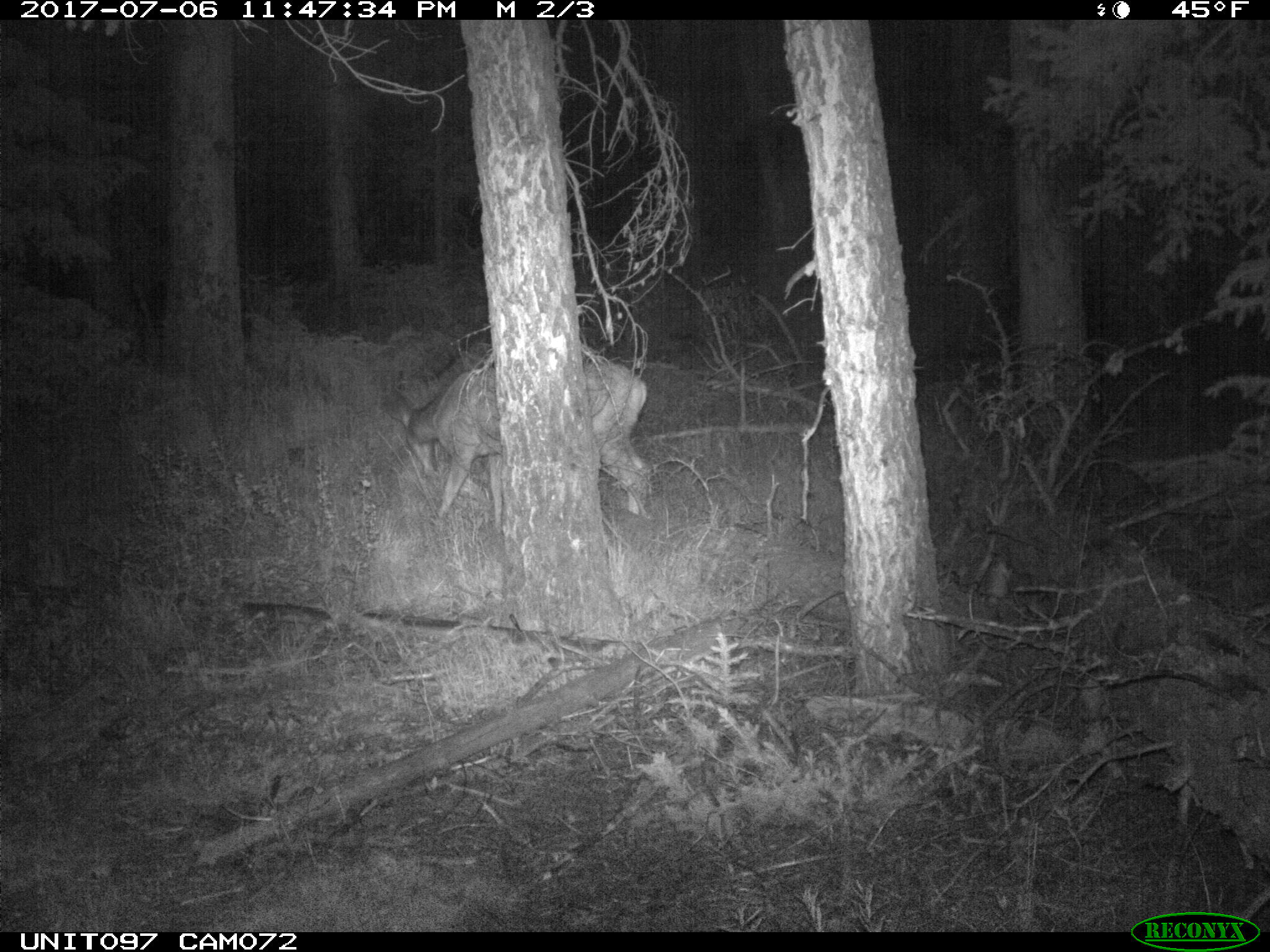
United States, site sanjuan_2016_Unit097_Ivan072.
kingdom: Animalia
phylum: Chordata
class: Mammalia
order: Artiodactyla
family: Cervidae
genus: Odocoileus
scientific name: Odocoileus hemionus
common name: mule deer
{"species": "Odocoileus hemionus (mule deer)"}